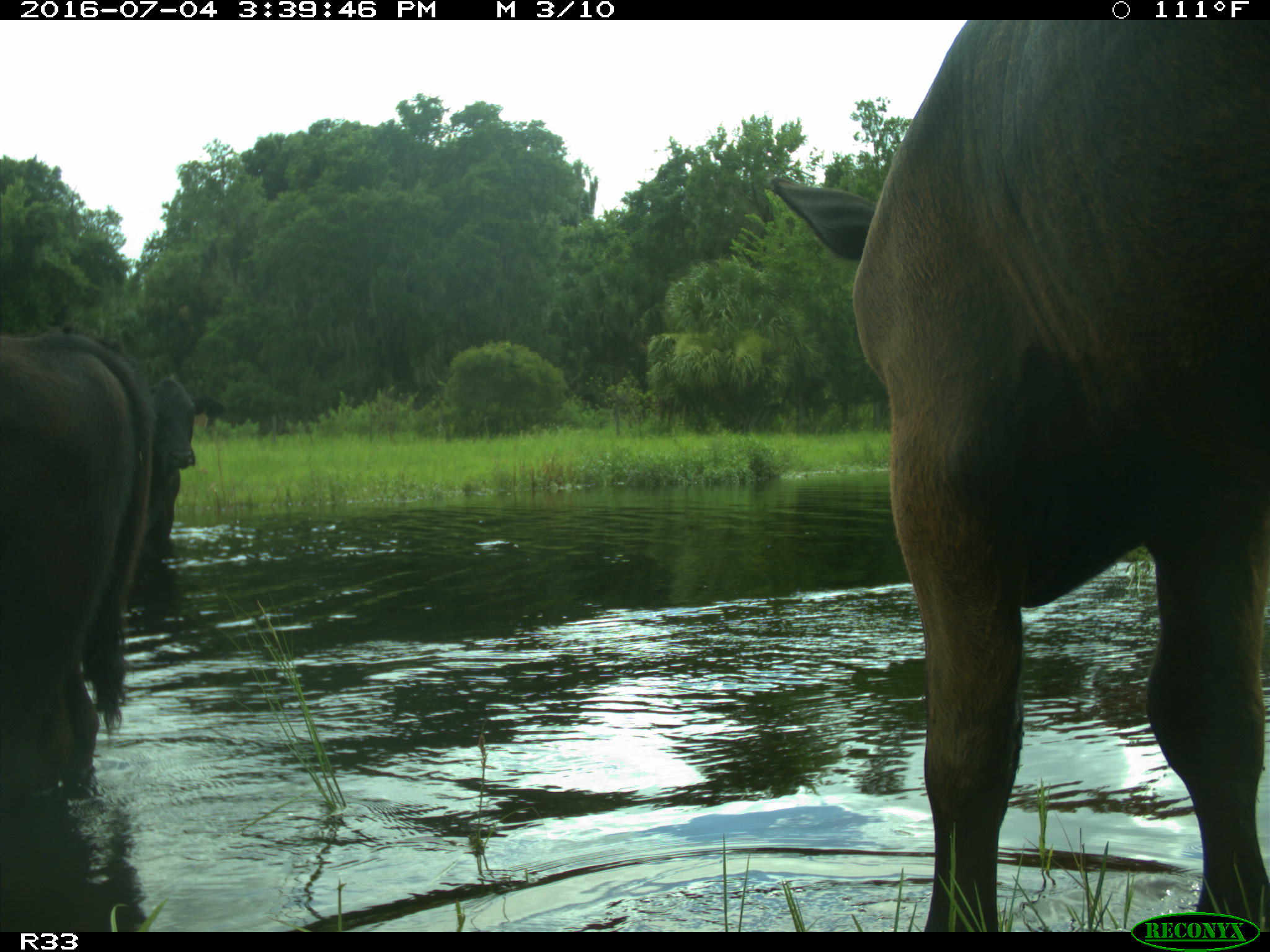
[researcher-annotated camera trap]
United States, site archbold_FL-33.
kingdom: Animalia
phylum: Chordata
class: Mammalia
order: Artiodactyla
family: Bovidae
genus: Bos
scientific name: Bos taurus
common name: domestic cow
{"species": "Bos taurus (domestic cow)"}